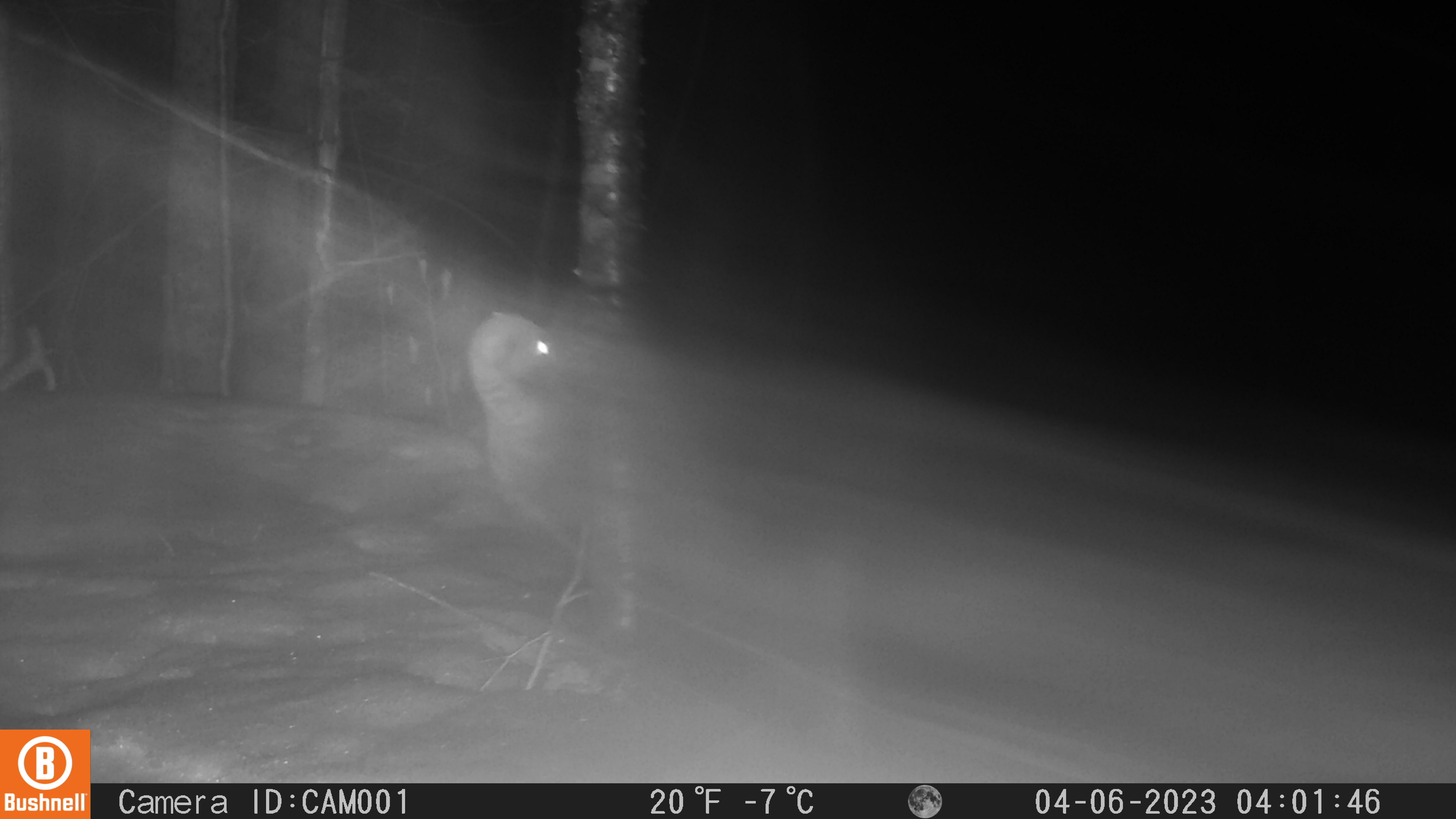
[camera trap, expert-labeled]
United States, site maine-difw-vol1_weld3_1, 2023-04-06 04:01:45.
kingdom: Animalia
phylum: Chordata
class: Mammalia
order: Carnivora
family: Mustelidae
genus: Pekania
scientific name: Pekania pennanti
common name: fisher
Fisher (Pekania pennanti).